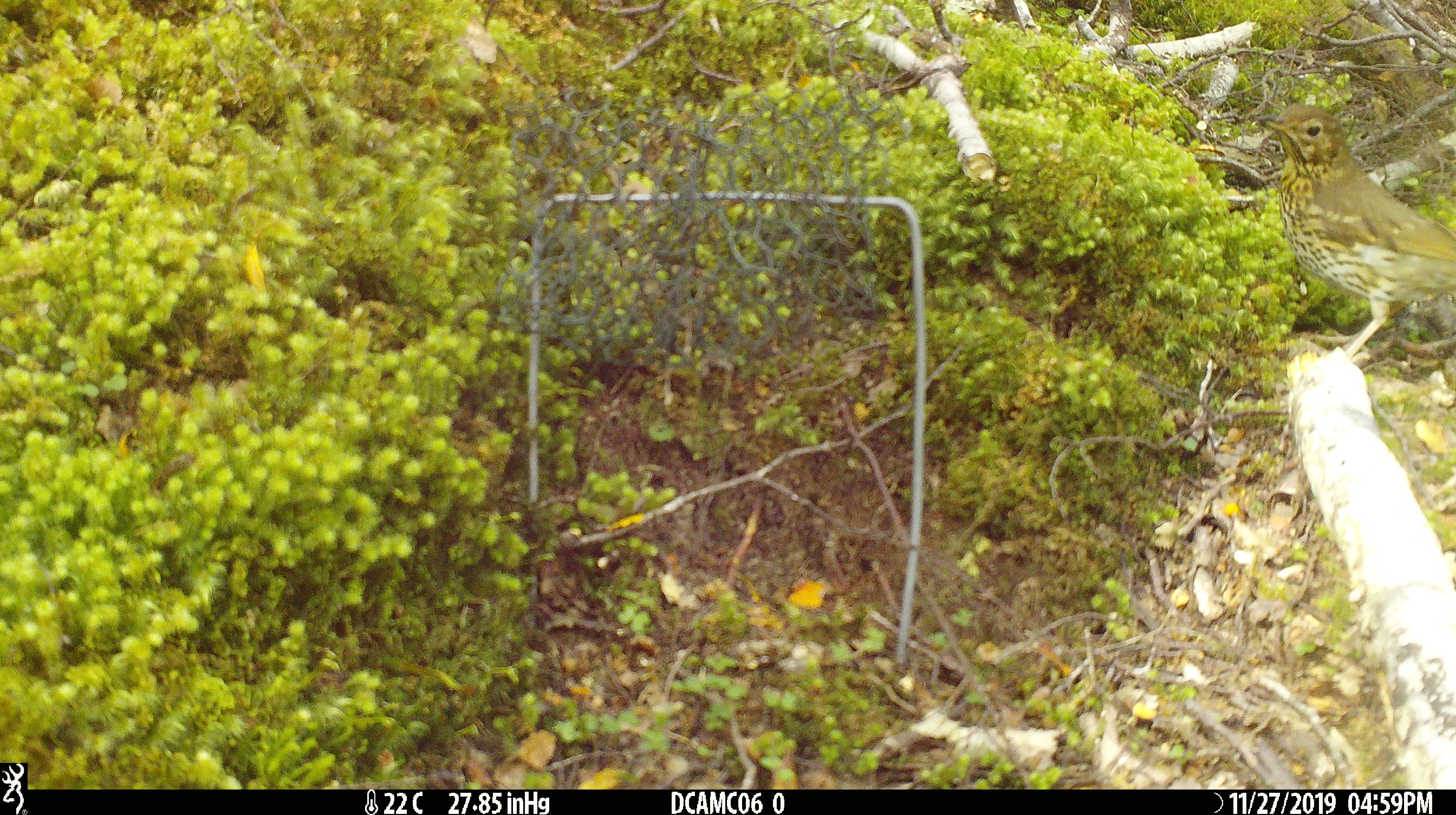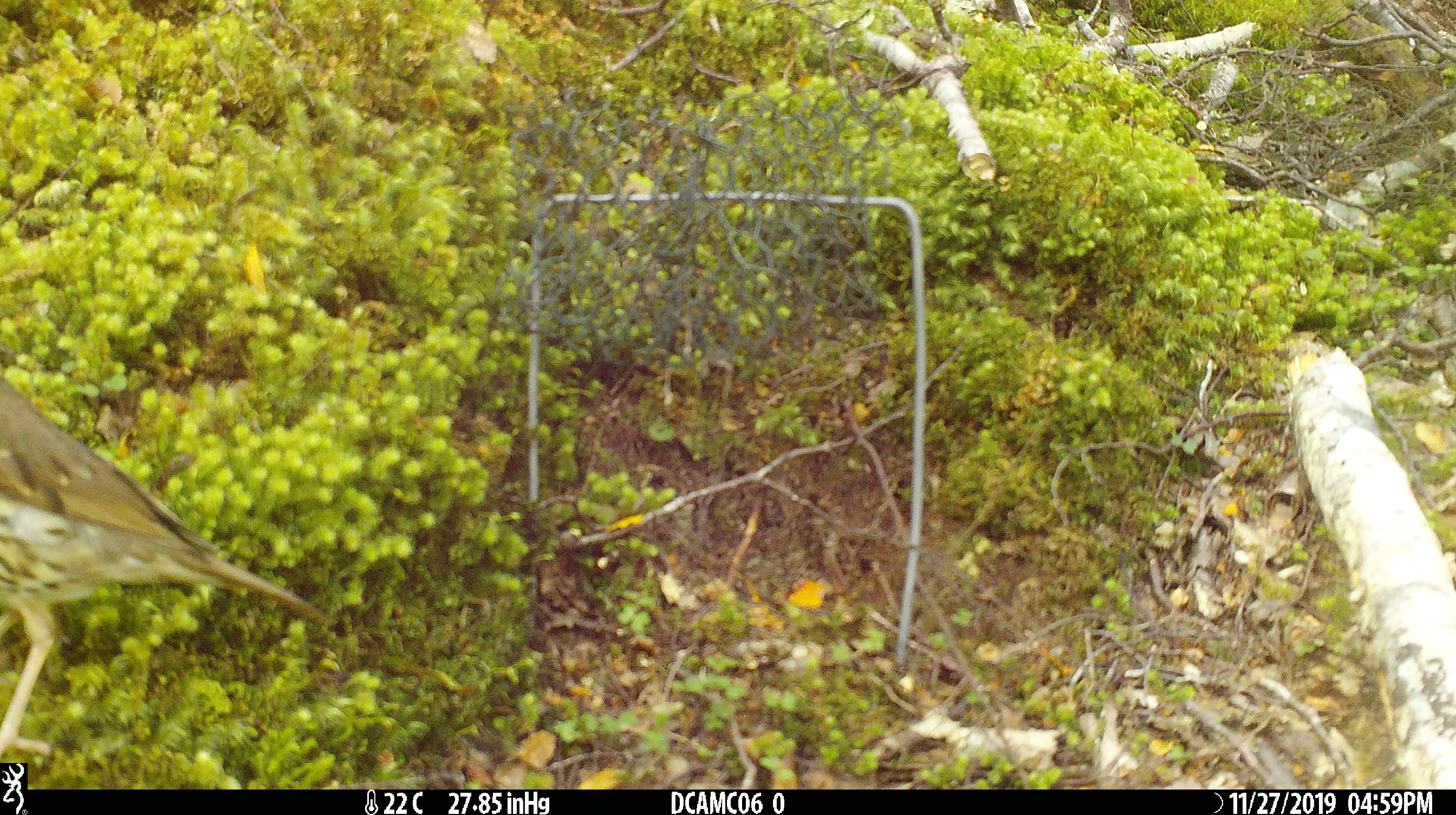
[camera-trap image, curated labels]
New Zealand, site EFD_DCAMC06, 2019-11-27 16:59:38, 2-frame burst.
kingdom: Animalia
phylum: Chordata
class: Aves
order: Passeriformes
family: Turdidae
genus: Turdus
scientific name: Turdus philomelos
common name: song thrush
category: thrush